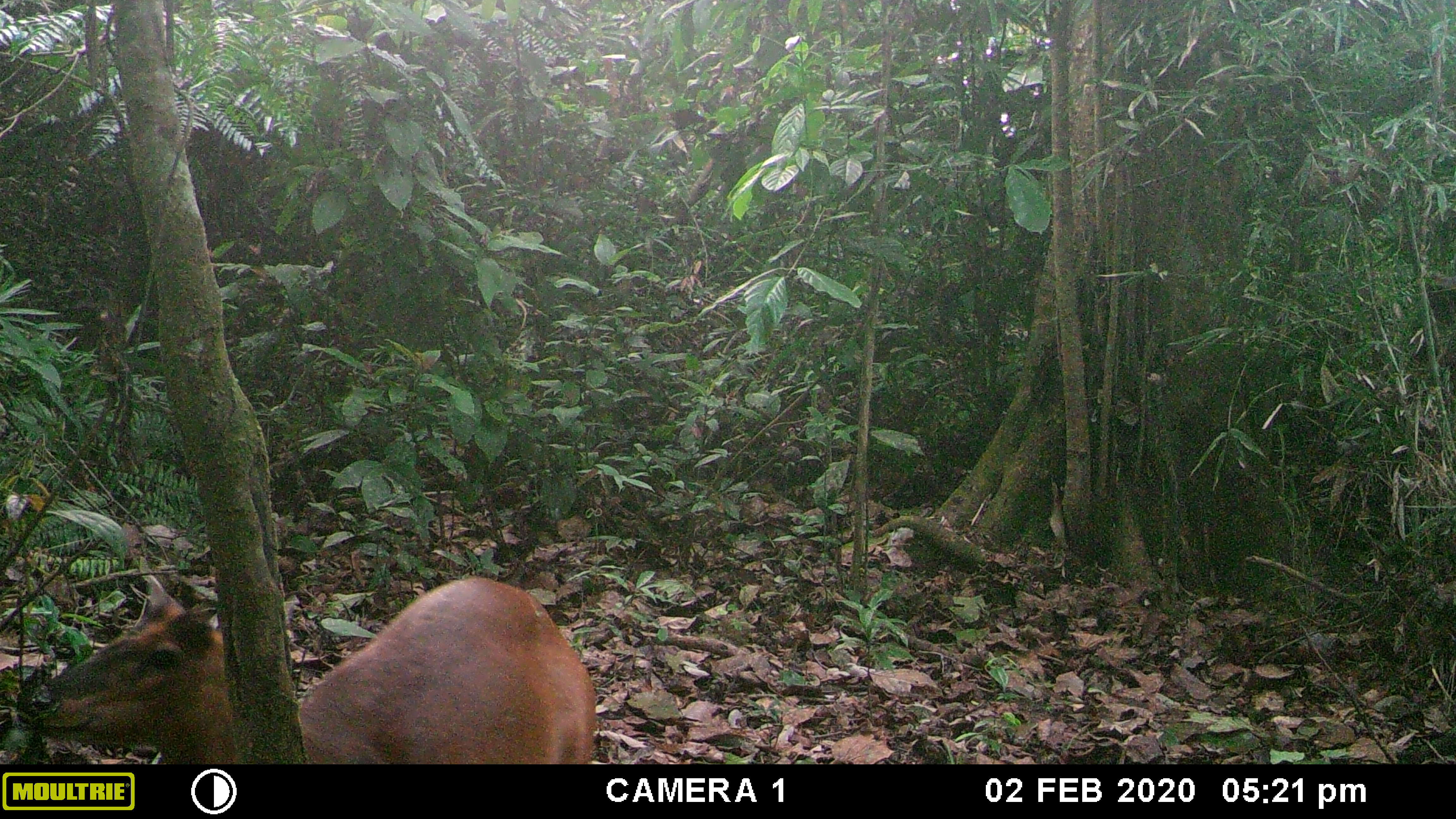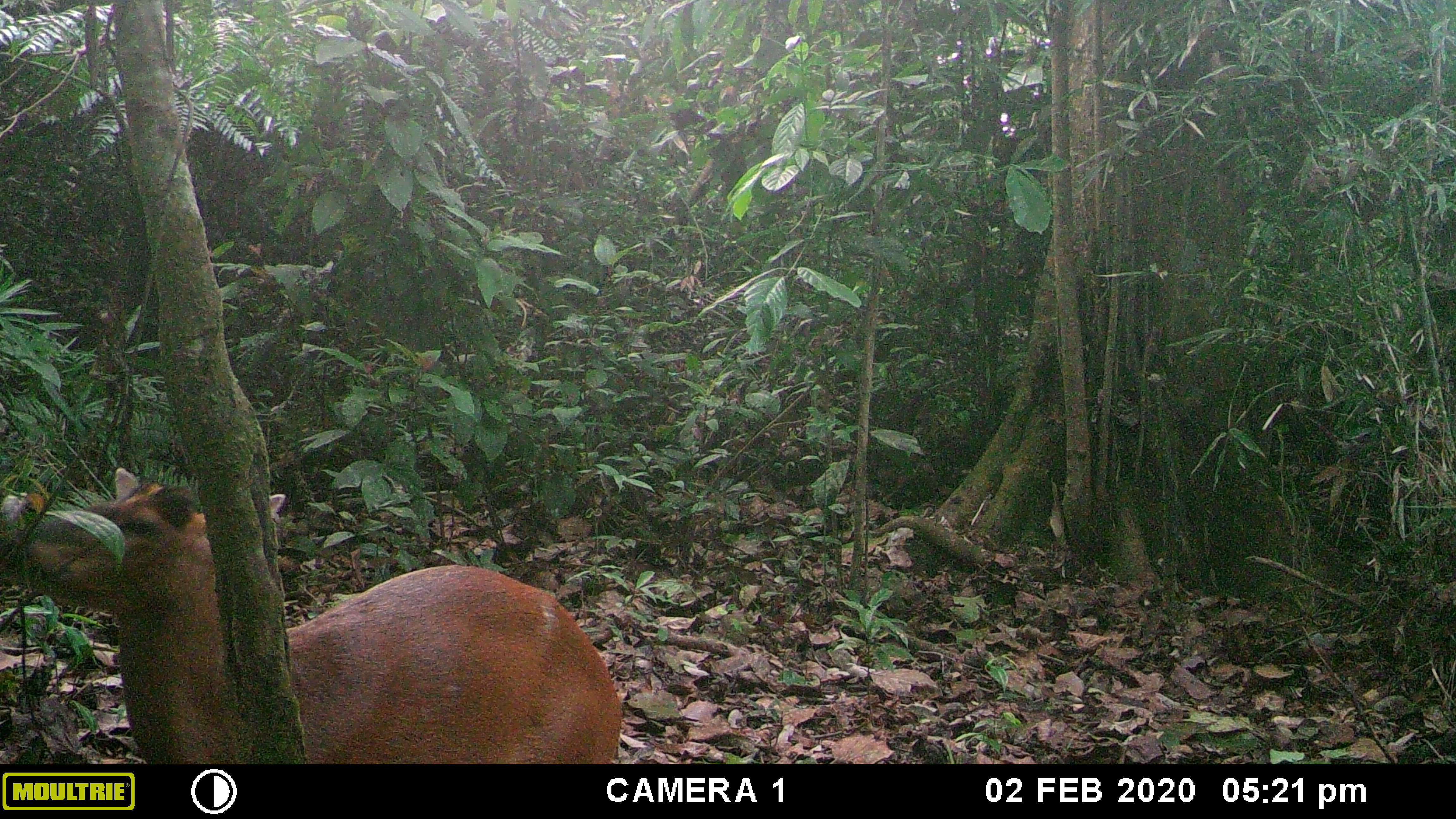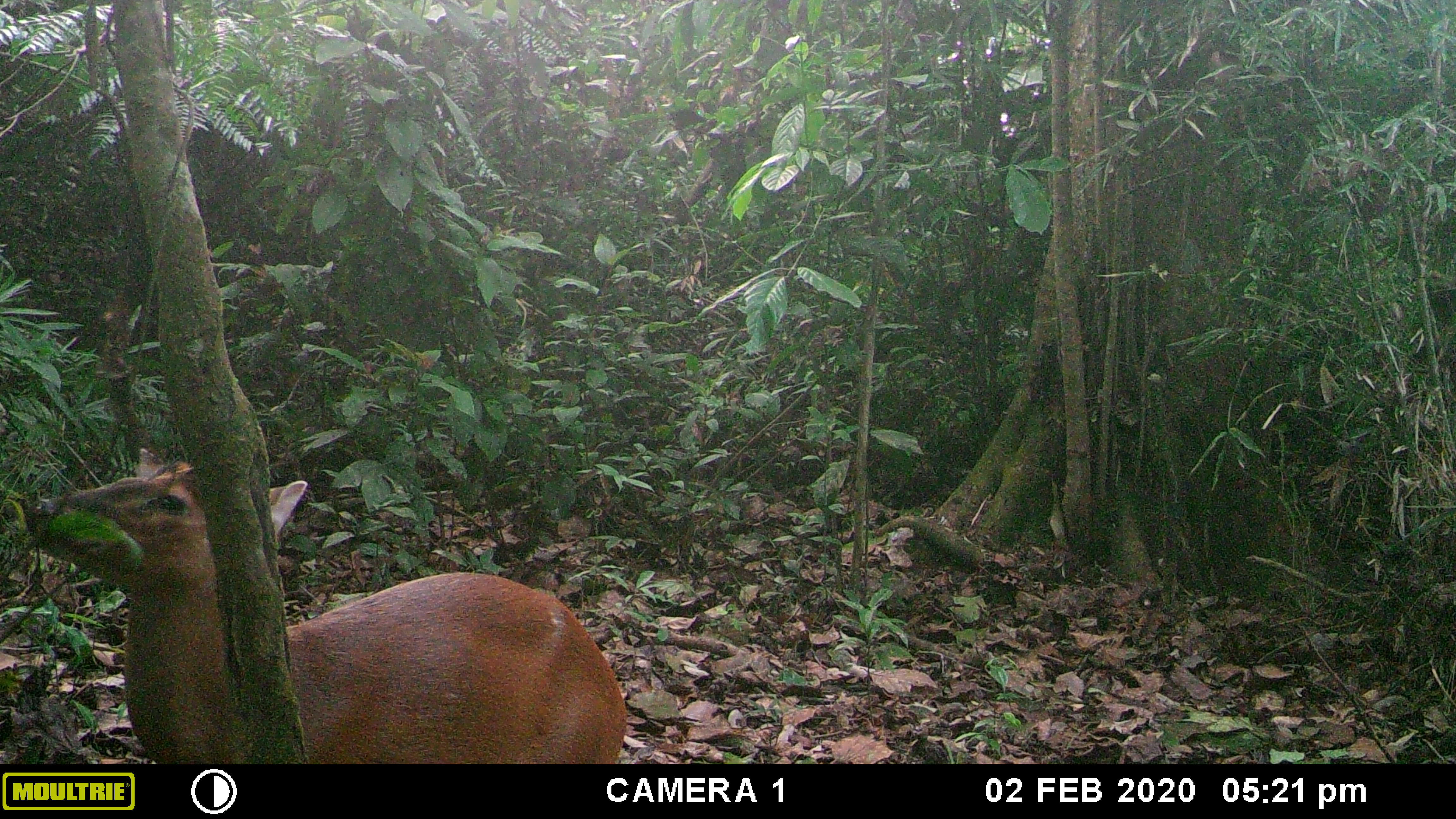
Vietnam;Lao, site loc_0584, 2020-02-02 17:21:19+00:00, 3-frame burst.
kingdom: Animalia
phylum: Chordata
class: Mammalia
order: Artiodactyla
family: Cervidae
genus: Muntiacus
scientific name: Muntiacus muntjak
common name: red muntjac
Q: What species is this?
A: Red muntjac (Muntiacus muntjak).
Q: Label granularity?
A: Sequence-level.